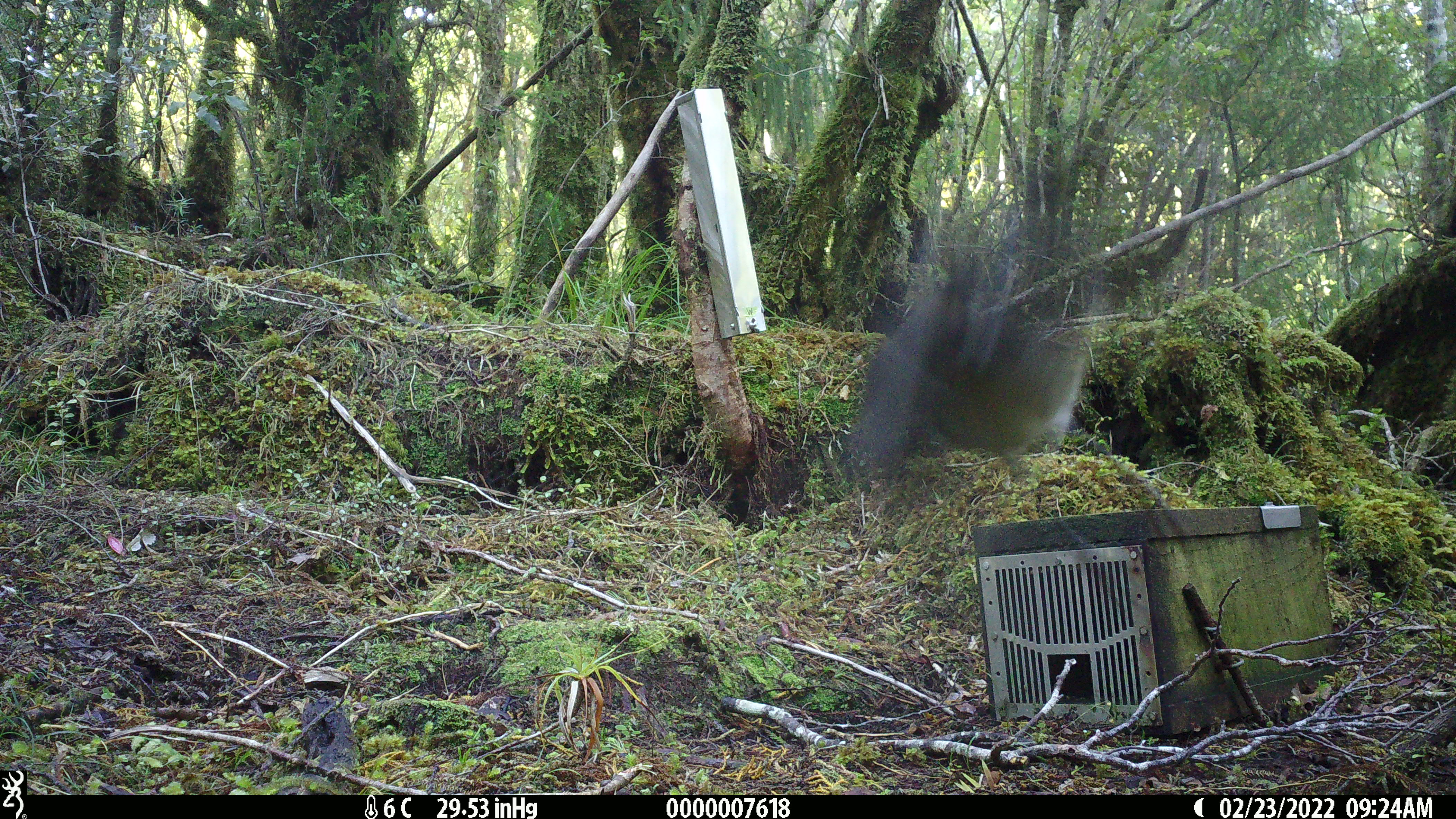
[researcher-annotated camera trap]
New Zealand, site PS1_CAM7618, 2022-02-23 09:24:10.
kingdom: Animalia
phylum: Chordata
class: Aves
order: Passeriformes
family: Petroicidae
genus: Petroica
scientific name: Petroica australis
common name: new zealand robin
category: robin